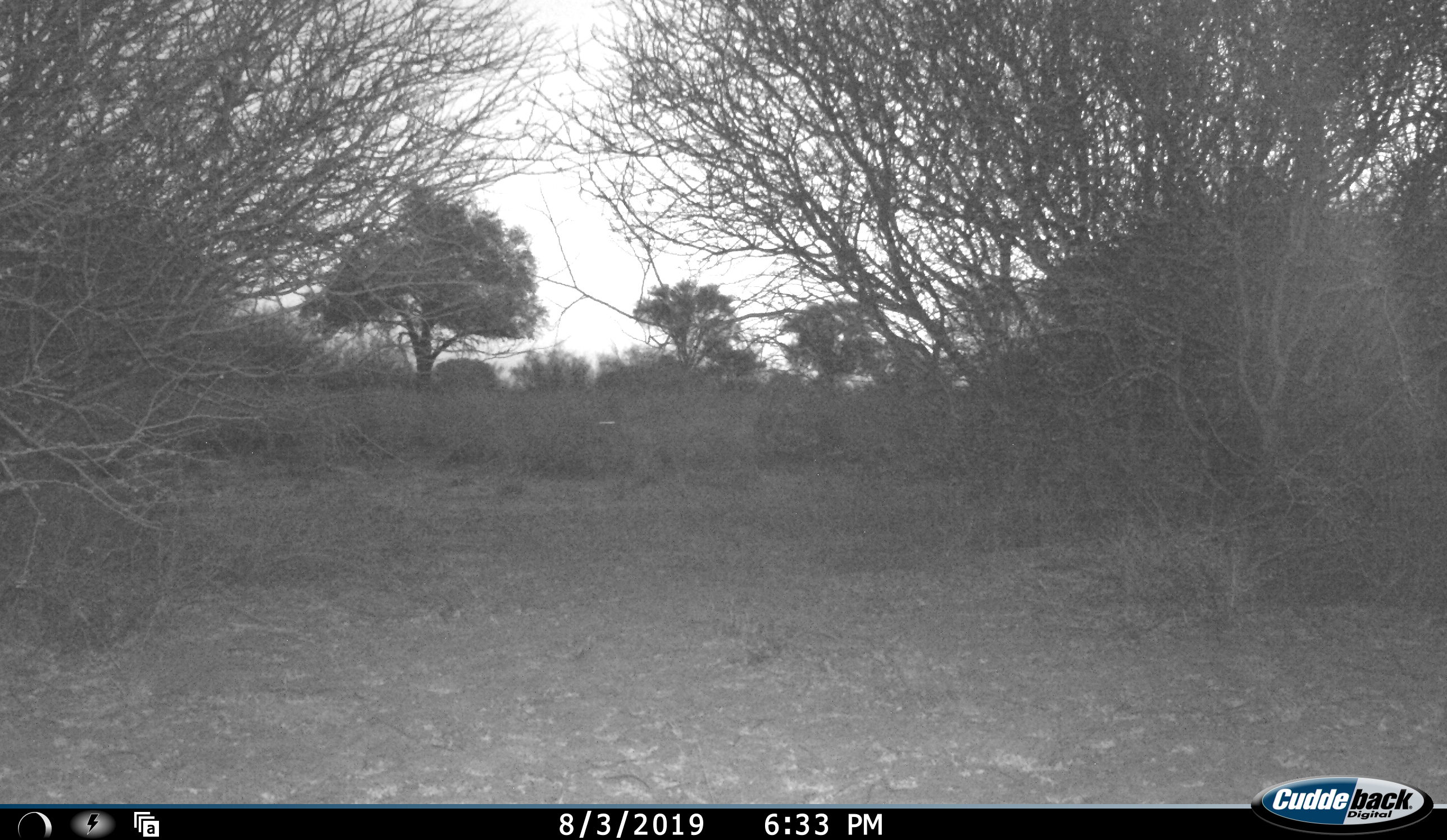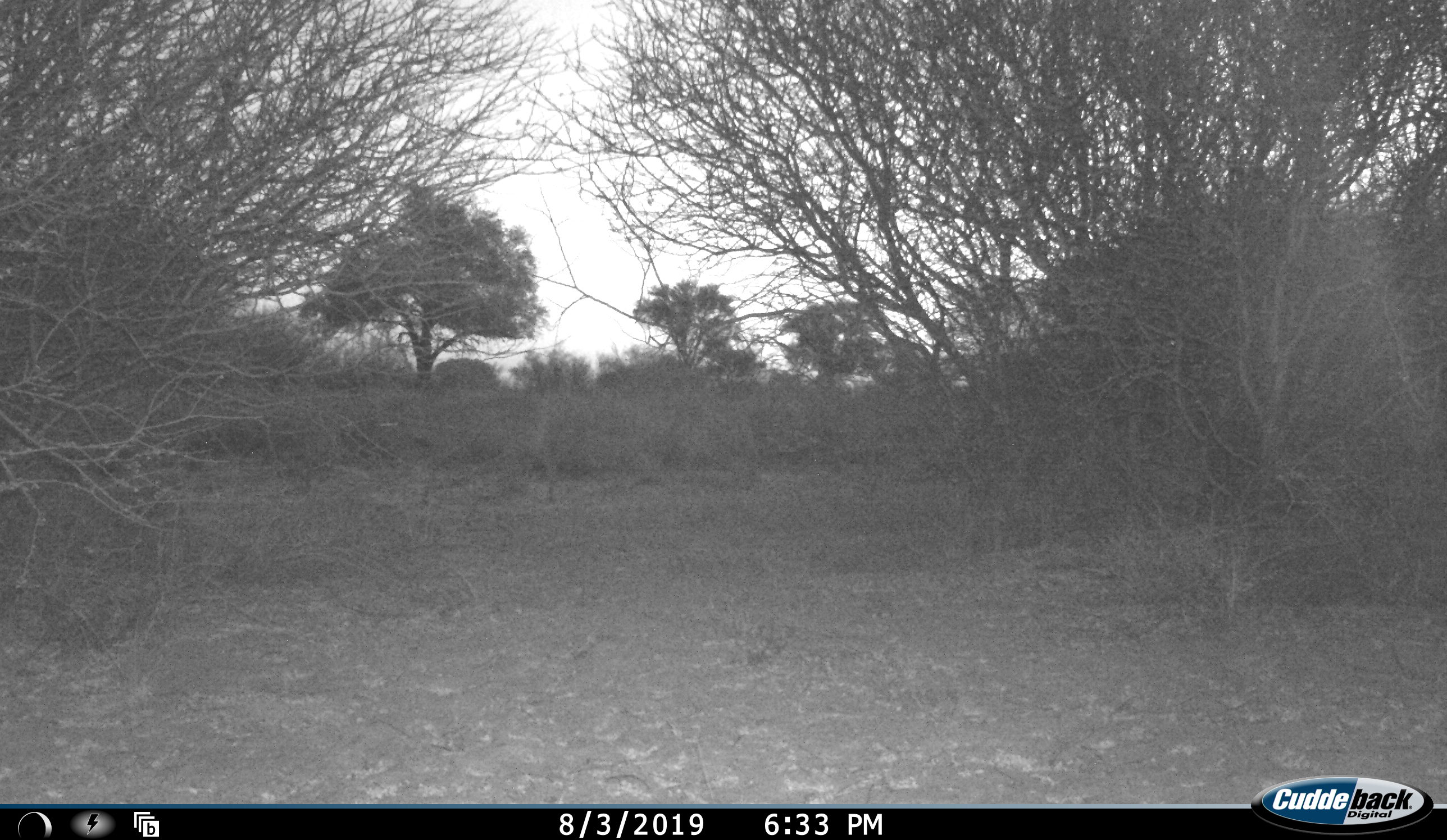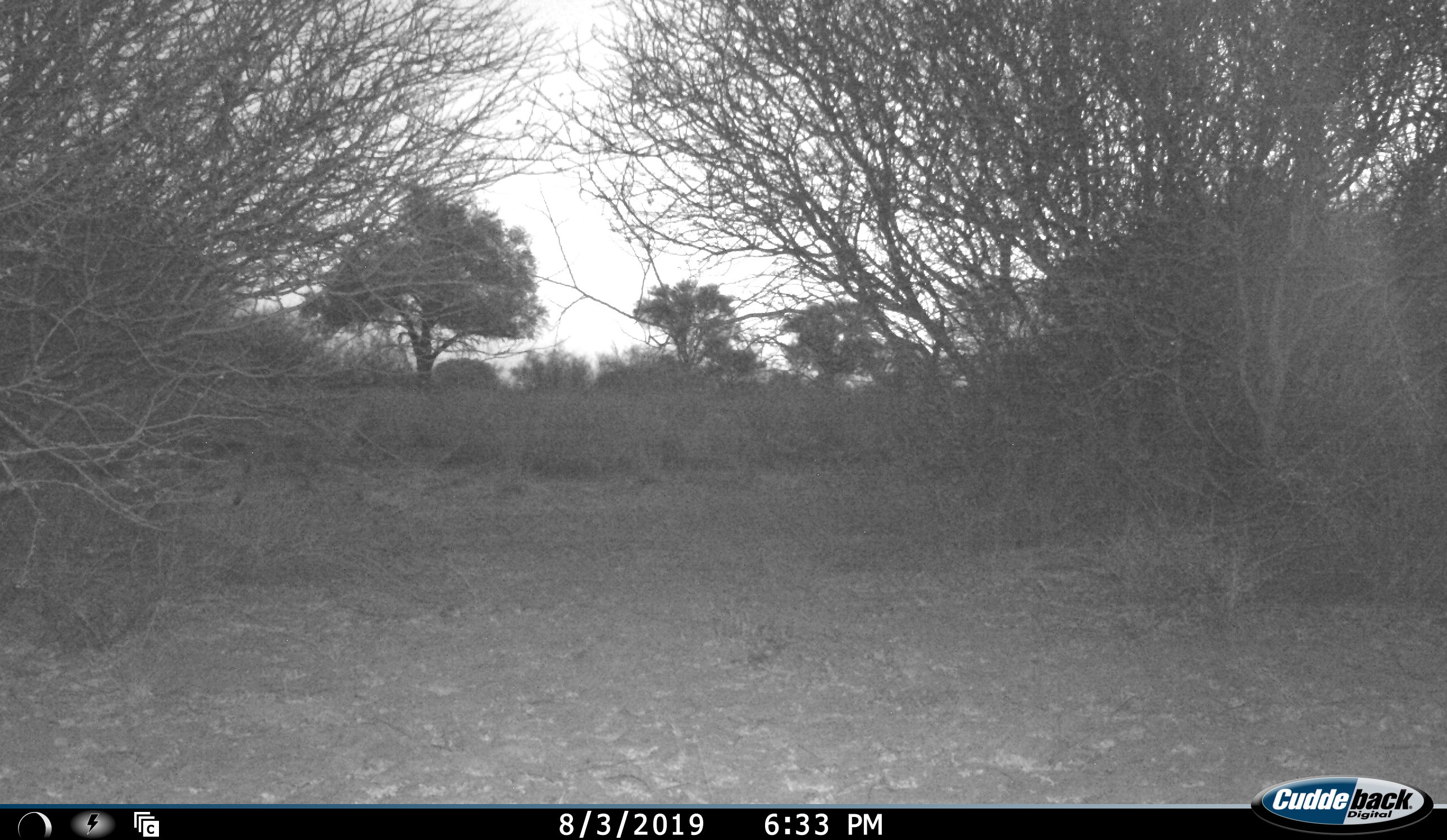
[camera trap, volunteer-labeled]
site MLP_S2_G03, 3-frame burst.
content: unidentified animal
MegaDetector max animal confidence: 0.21